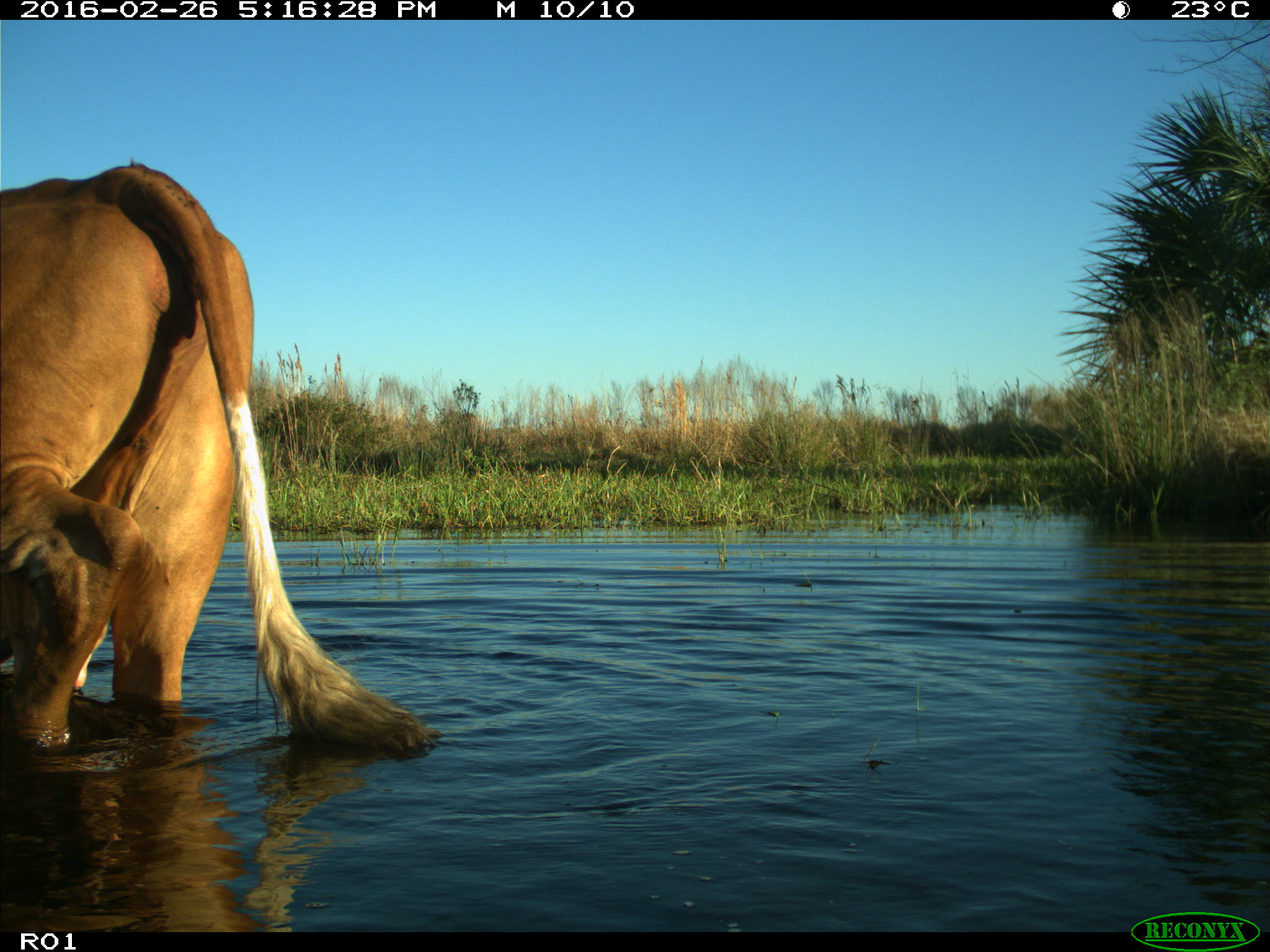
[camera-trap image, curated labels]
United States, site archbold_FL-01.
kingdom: Animalia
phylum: Chordata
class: Mammalia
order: Artiodactyla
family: Bovidae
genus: Bos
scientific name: Bos taurus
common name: domestic cow